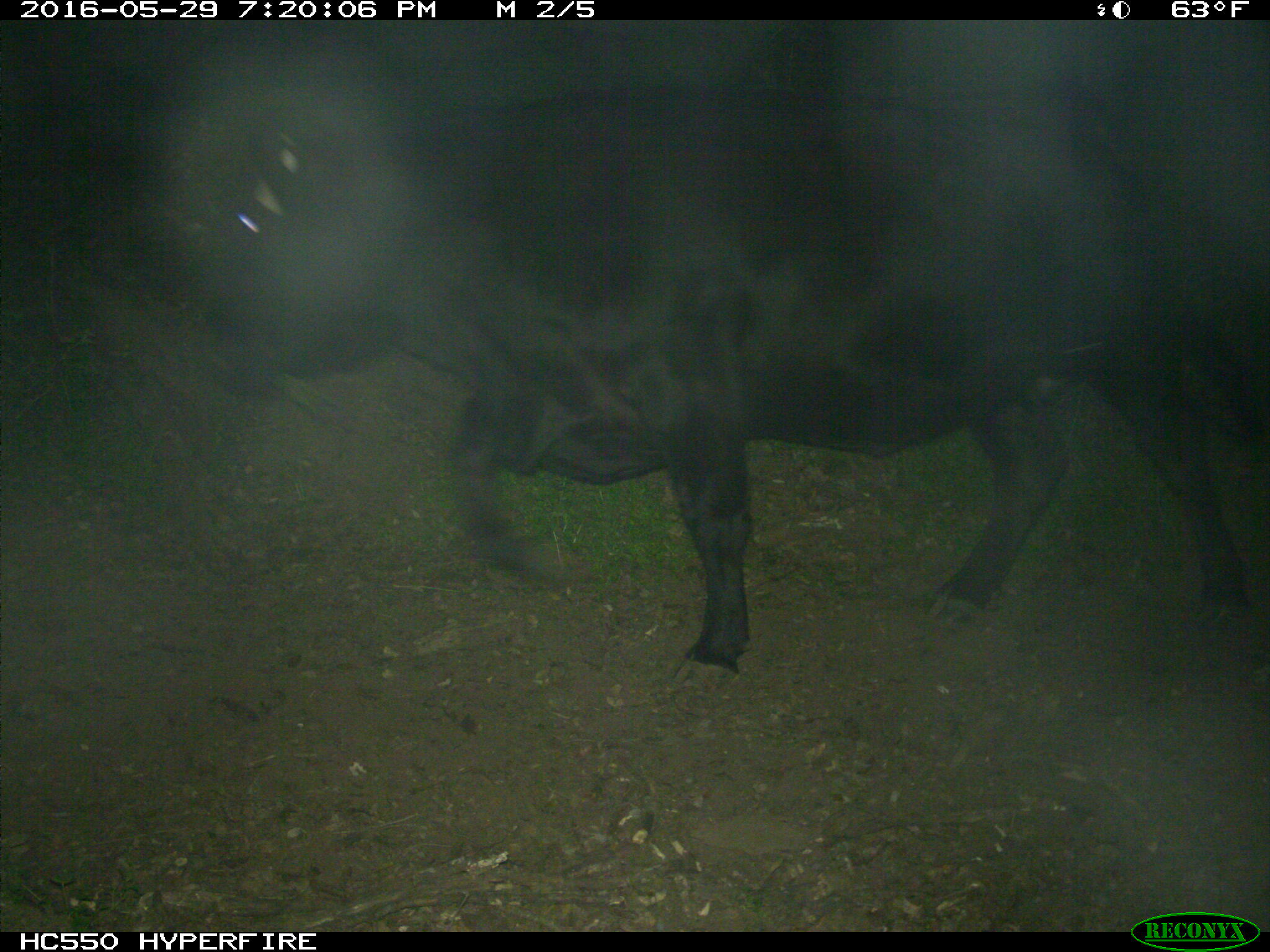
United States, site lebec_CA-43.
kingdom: Animalia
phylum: Chordata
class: Mammalia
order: Artiodactyla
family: Bovidae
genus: Bos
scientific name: Bos taurus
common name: domestic cow